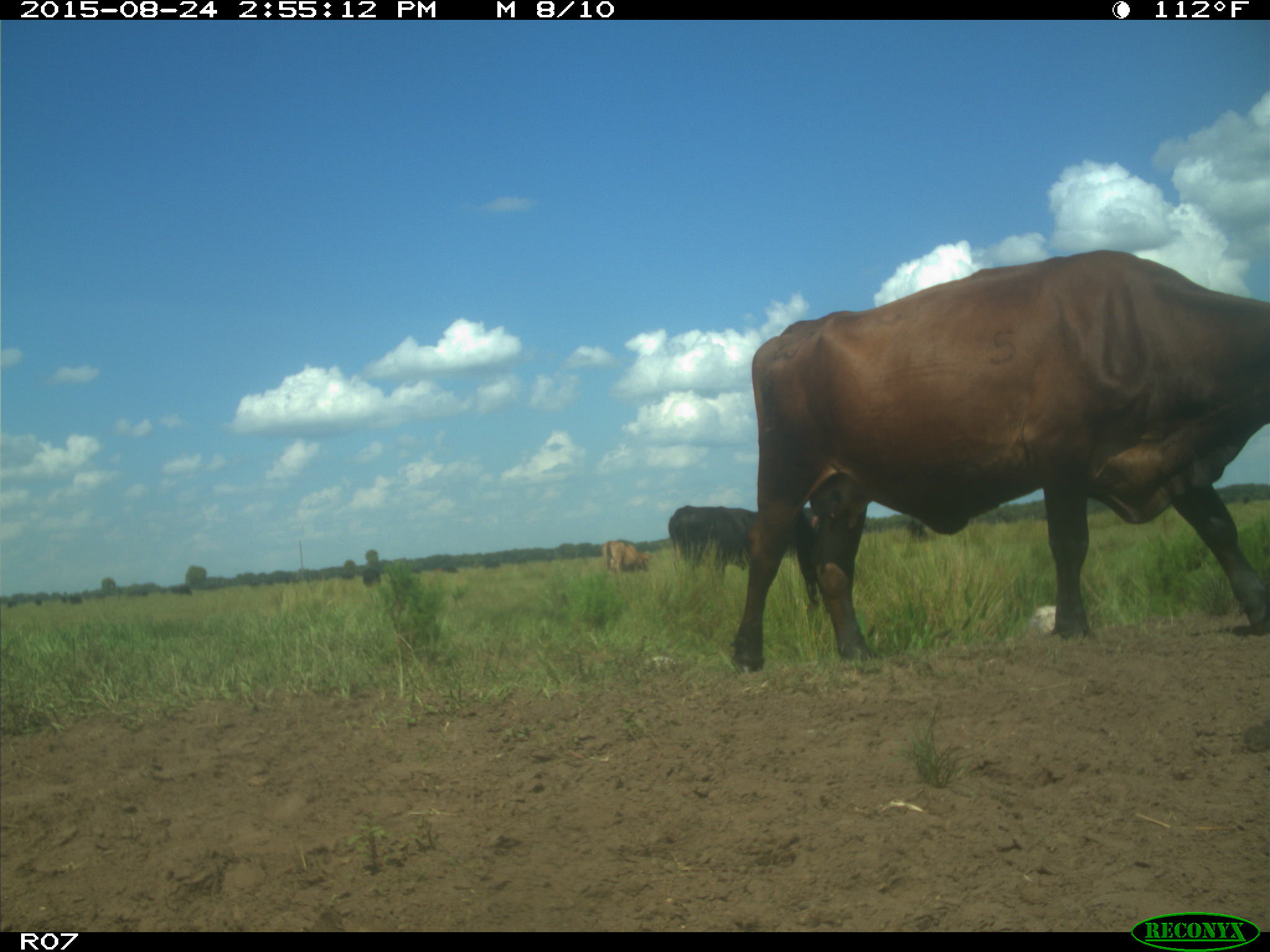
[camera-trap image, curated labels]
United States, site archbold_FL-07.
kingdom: Animalia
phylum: Chordata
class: Mammalia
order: Artiodactyla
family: Bovidae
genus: Bos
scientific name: Bos taurus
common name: domestic cow